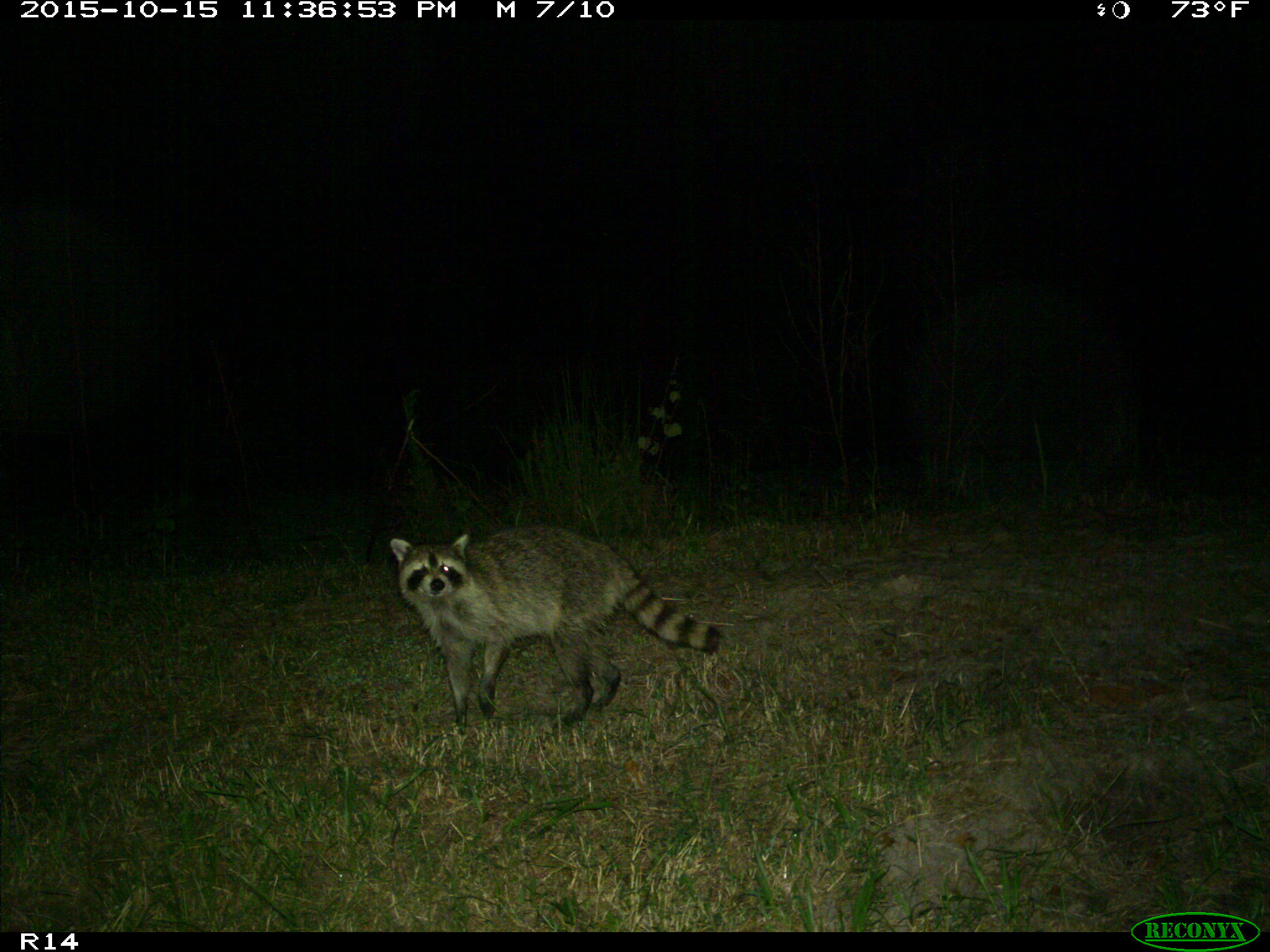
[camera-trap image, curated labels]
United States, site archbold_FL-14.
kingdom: Animalia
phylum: Chordata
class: Mammalia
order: Carnivora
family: Procyonidae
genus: Procyon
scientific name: Procyon lotor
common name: common raccoon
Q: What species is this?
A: Procyon lotor (common raccoon).